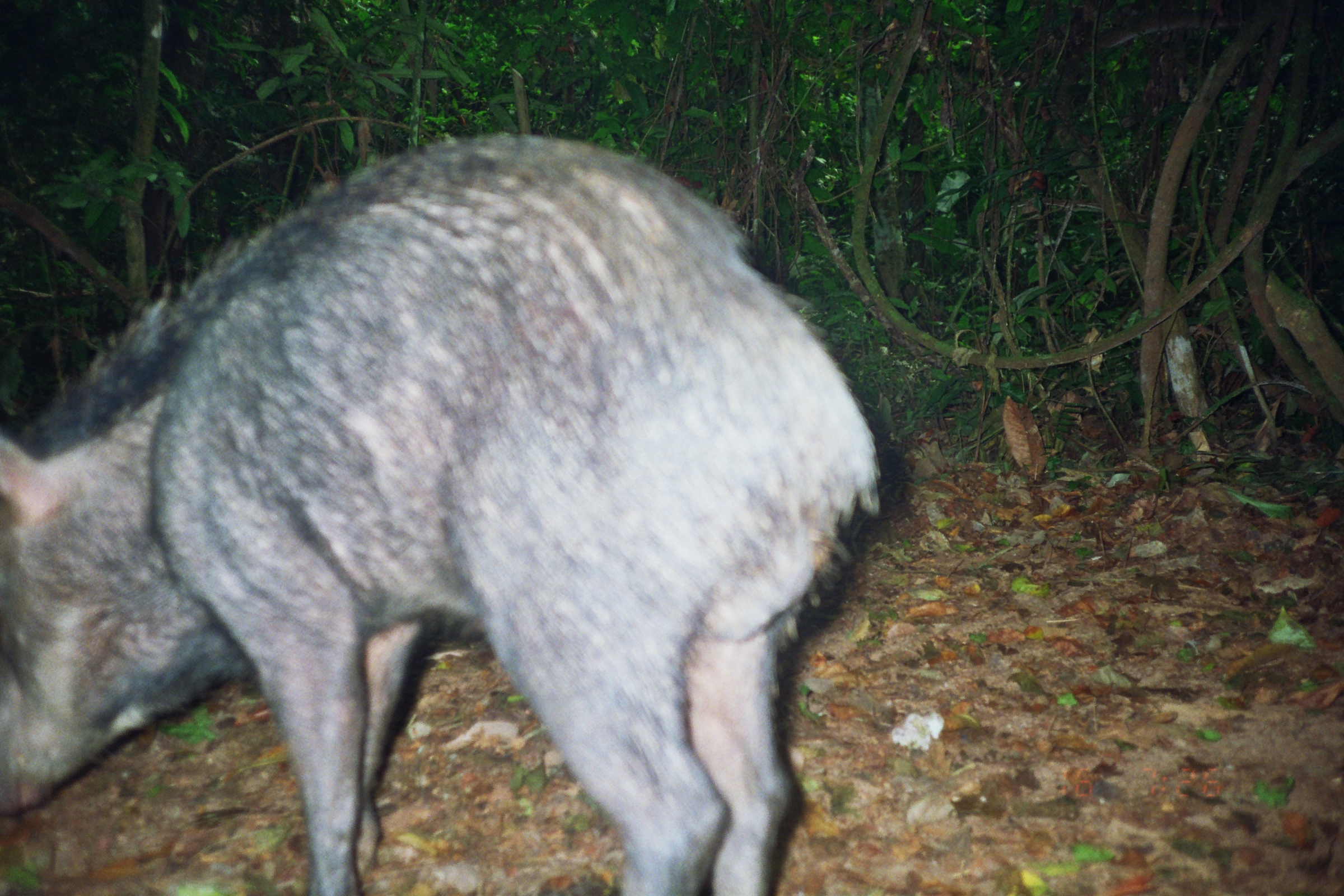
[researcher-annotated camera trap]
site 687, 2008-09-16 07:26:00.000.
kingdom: Animalia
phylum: Chordata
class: Mammalia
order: Artiodactyla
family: Tayassuidae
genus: Tayassu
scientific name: Tayassu pecari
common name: white-lipped peccary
Tayassu pecari (white-lipped peccary).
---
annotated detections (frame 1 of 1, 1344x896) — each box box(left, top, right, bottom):
tayassu pecari: box(0, 132, 885, 891)